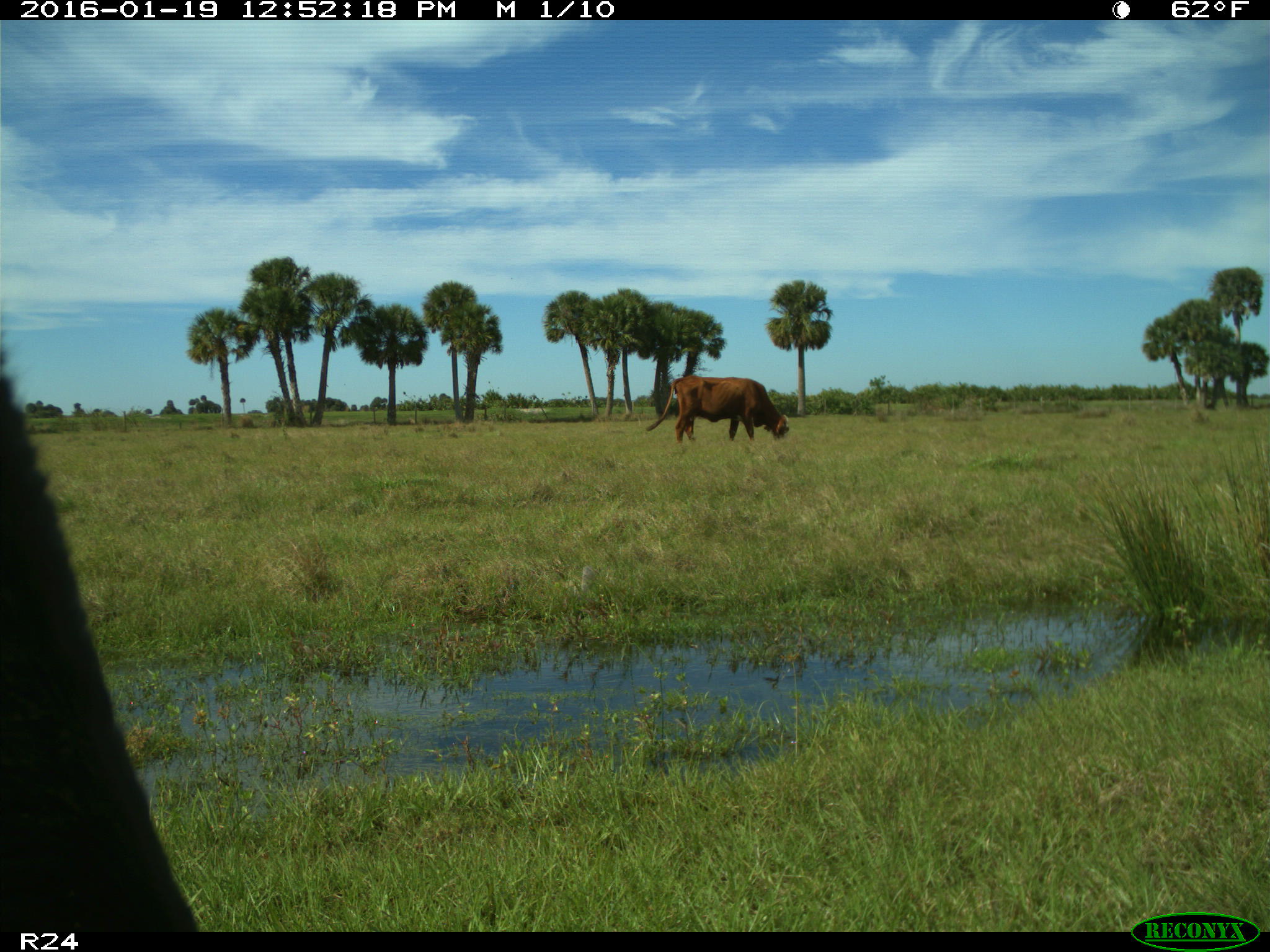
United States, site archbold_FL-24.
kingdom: Animalia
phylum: Chordata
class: Mammalia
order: Artiodactyla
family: Bovidae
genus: Bos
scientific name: Bos taurus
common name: domestic cow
Bos taurus (domestic cow).